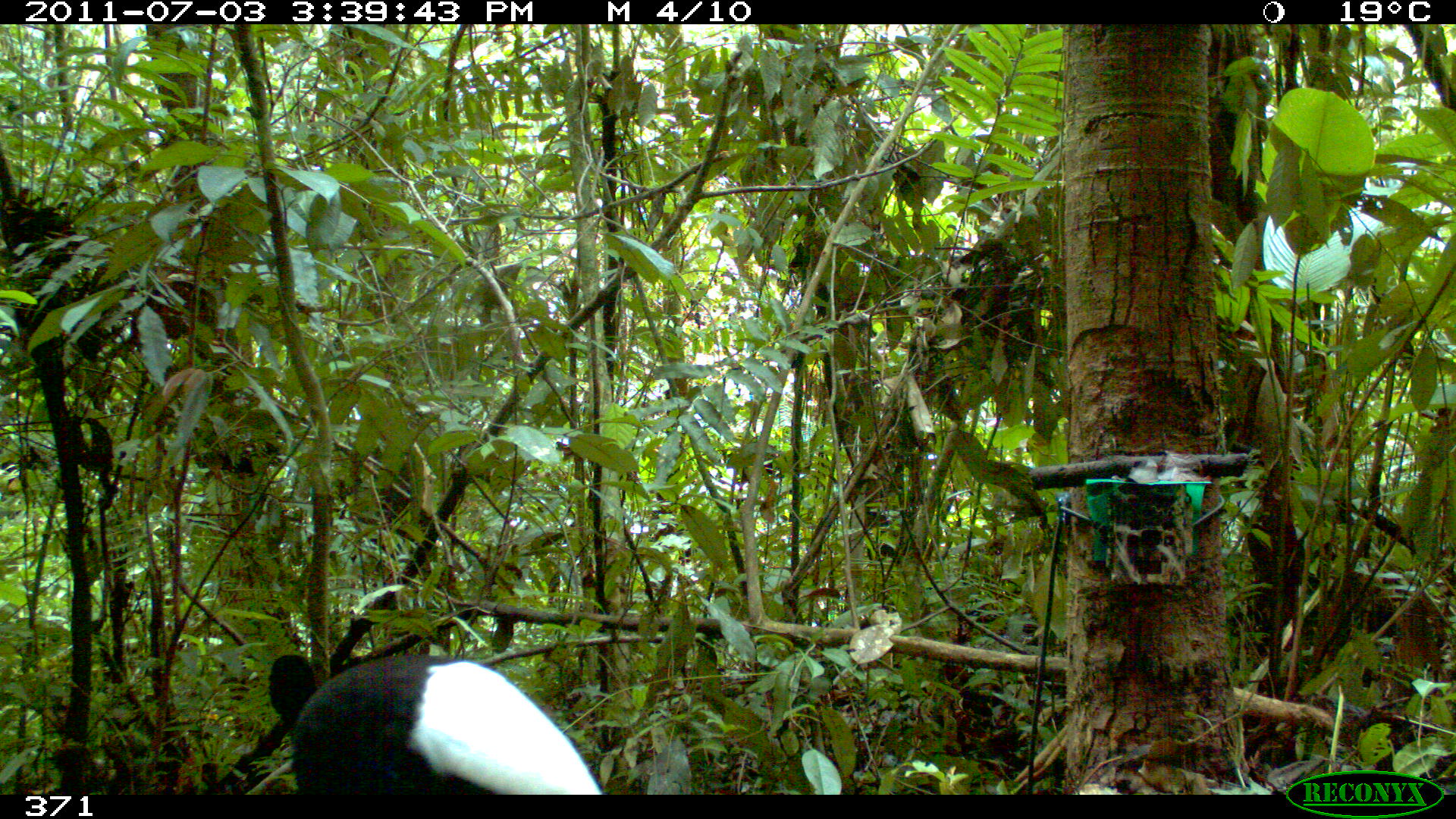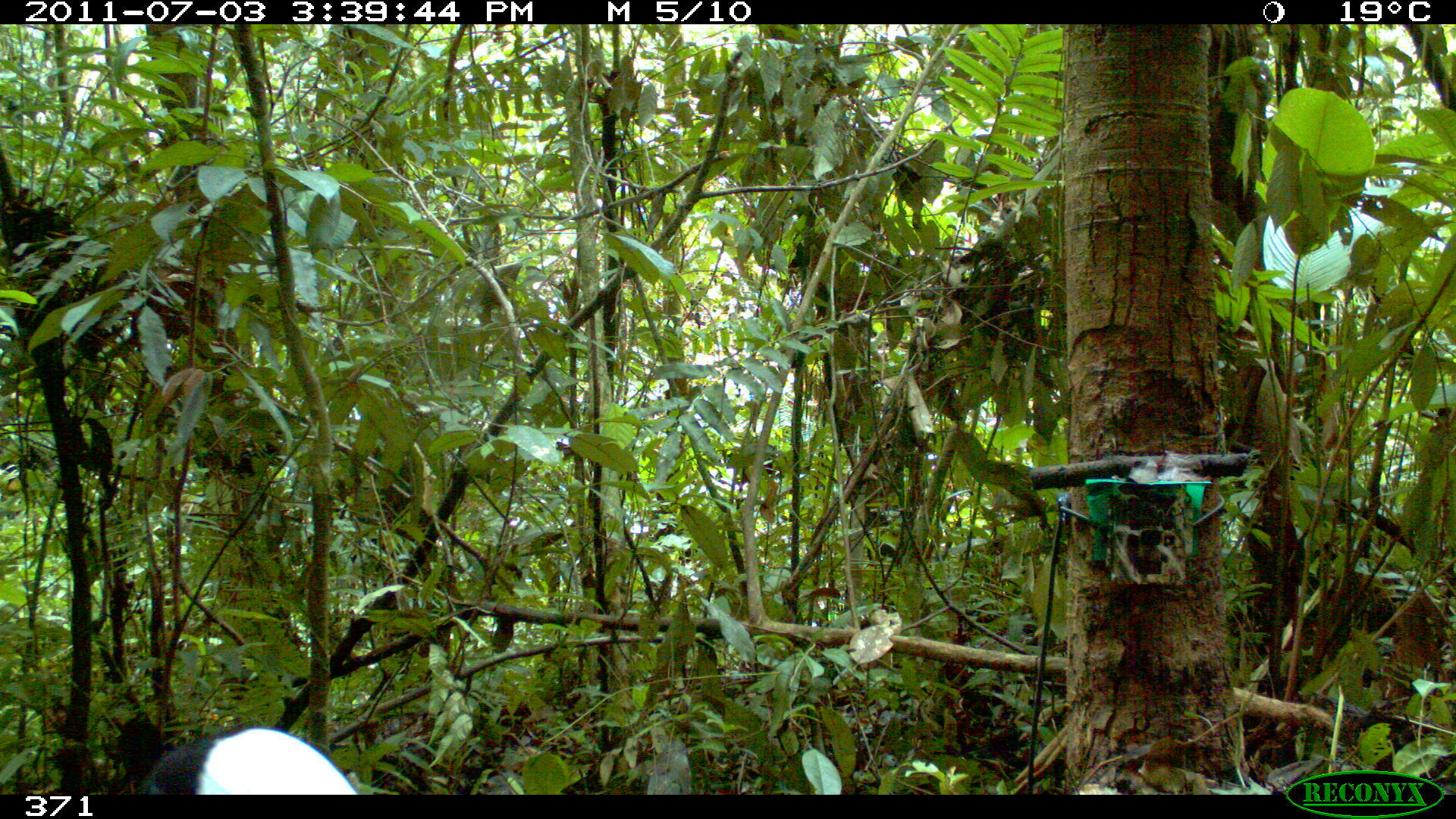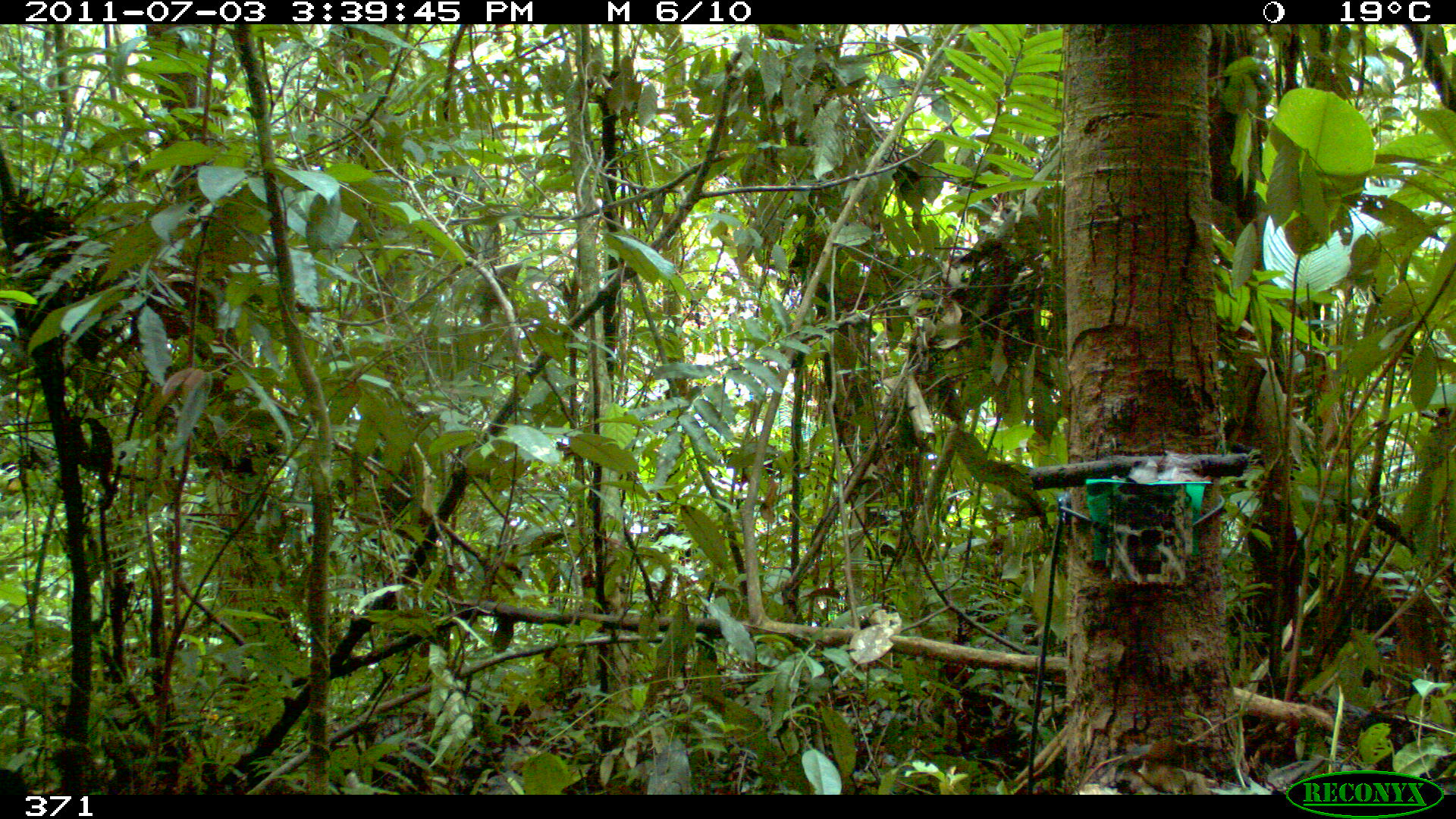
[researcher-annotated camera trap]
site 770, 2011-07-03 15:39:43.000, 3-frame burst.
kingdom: Animalia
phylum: Chordata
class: Aves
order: Gruiformes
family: Psophiidae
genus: Psophia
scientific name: Psophia leucoptera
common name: pale-winged trumpeter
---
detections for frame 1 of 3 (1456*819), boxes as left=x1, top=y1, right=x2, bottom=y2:
psophia leucoptera: left=268, top=654, right=603, bottom=793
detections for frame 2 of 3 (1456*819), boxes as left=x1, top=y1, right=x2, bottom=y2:
psophia leucoptera: left=122, top=724, right=358, bottom=795